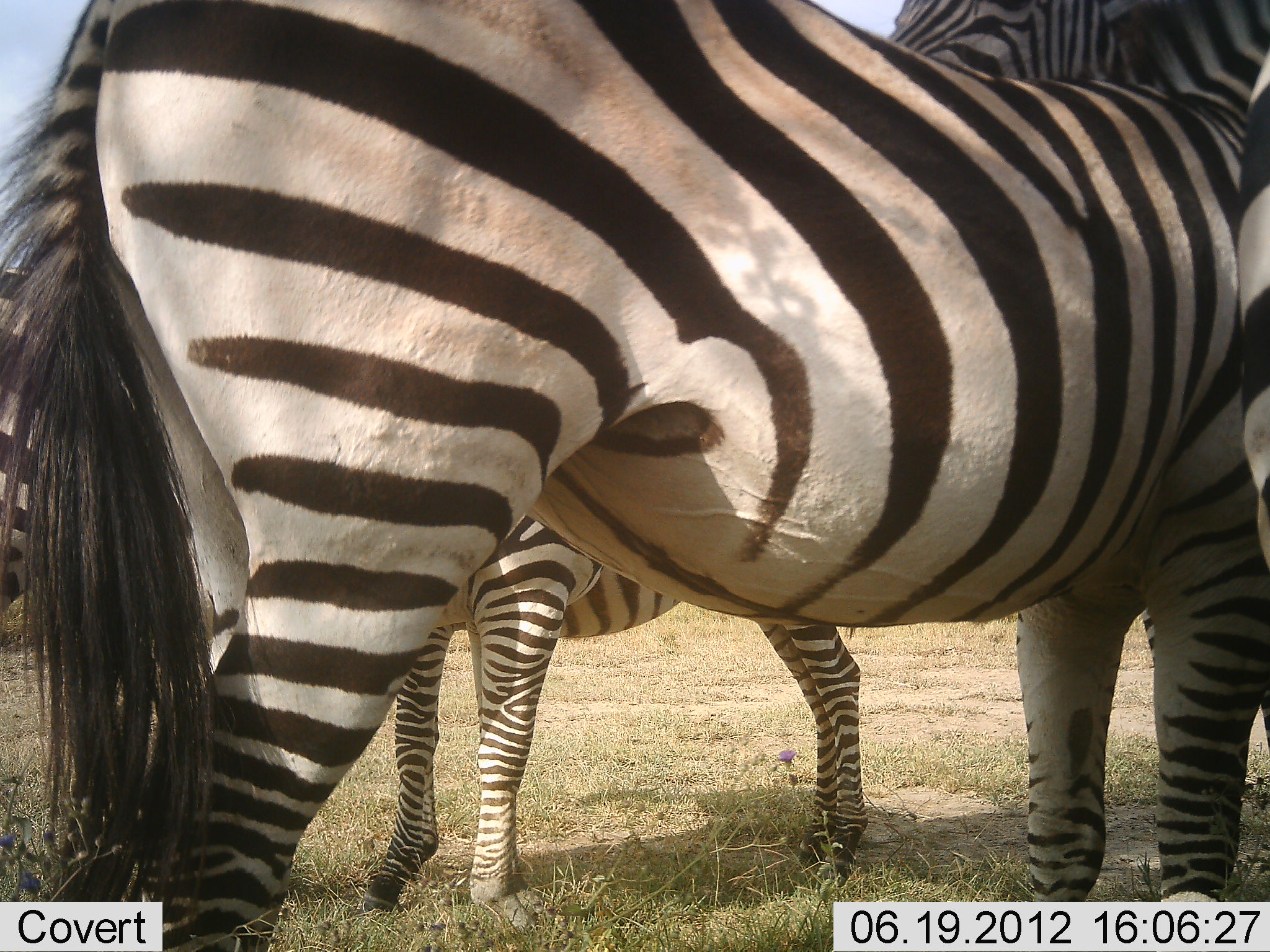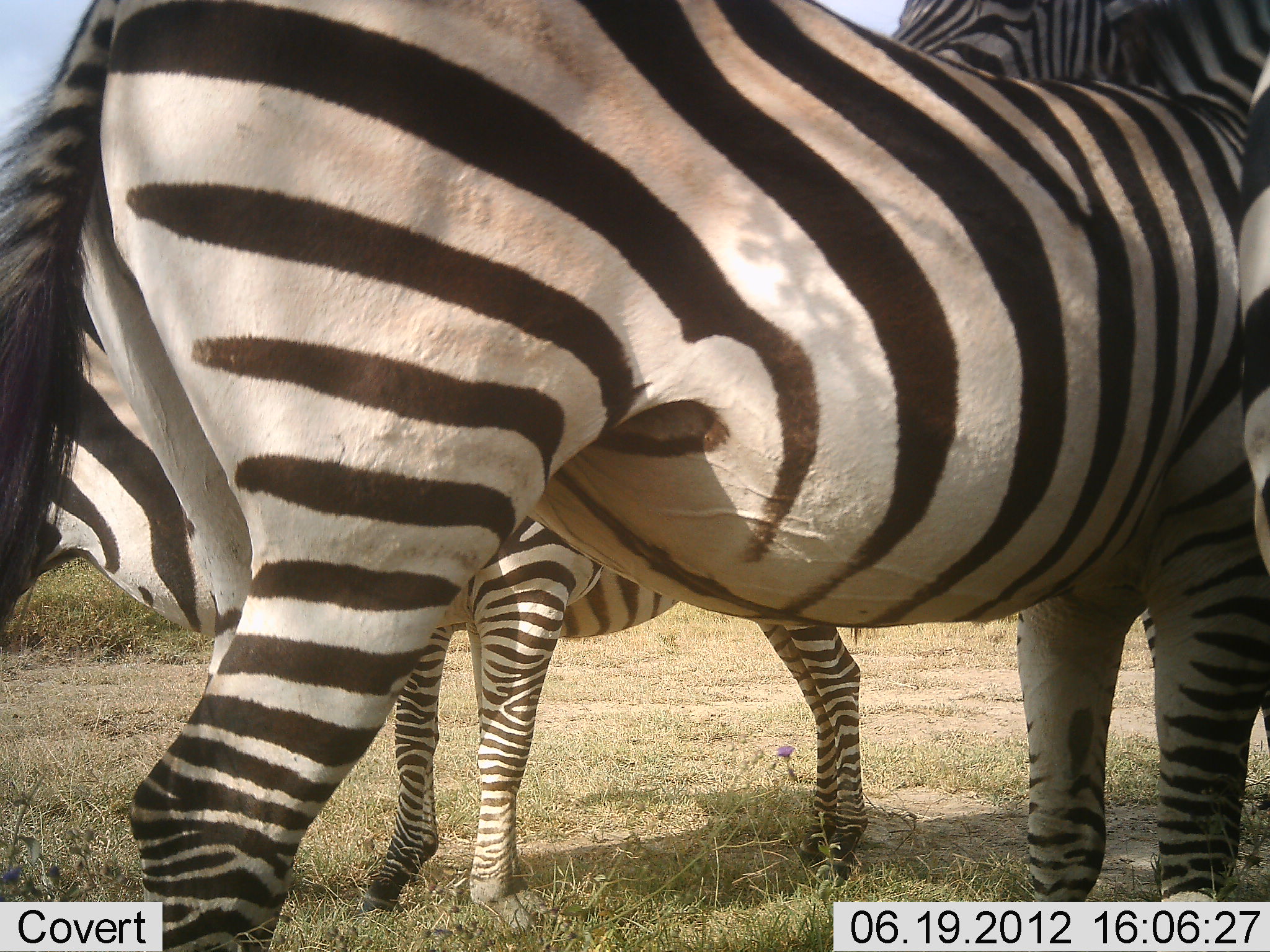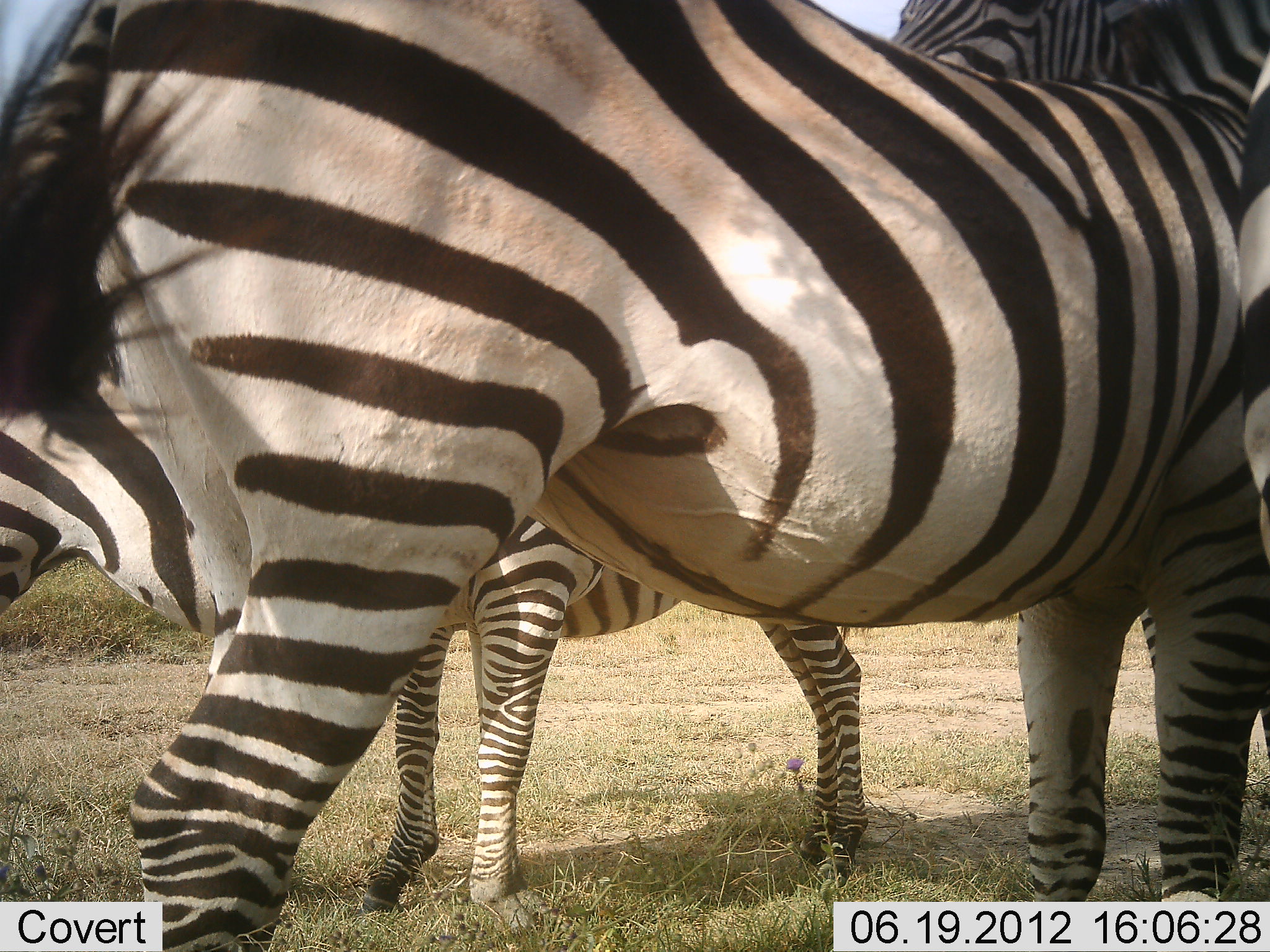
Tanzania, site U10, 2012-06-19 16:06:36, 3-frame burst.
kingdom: Animalia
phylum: Chordata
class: Mammalia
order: Perissodactyla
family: Equidae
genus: Equus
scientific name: Equus quagga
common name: plains zebra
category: zebra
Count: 4.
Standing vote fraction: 100%.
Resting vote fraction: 0%.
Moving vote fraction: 0%.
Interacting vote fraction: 18%.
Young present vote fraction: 36%.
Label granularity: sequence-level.